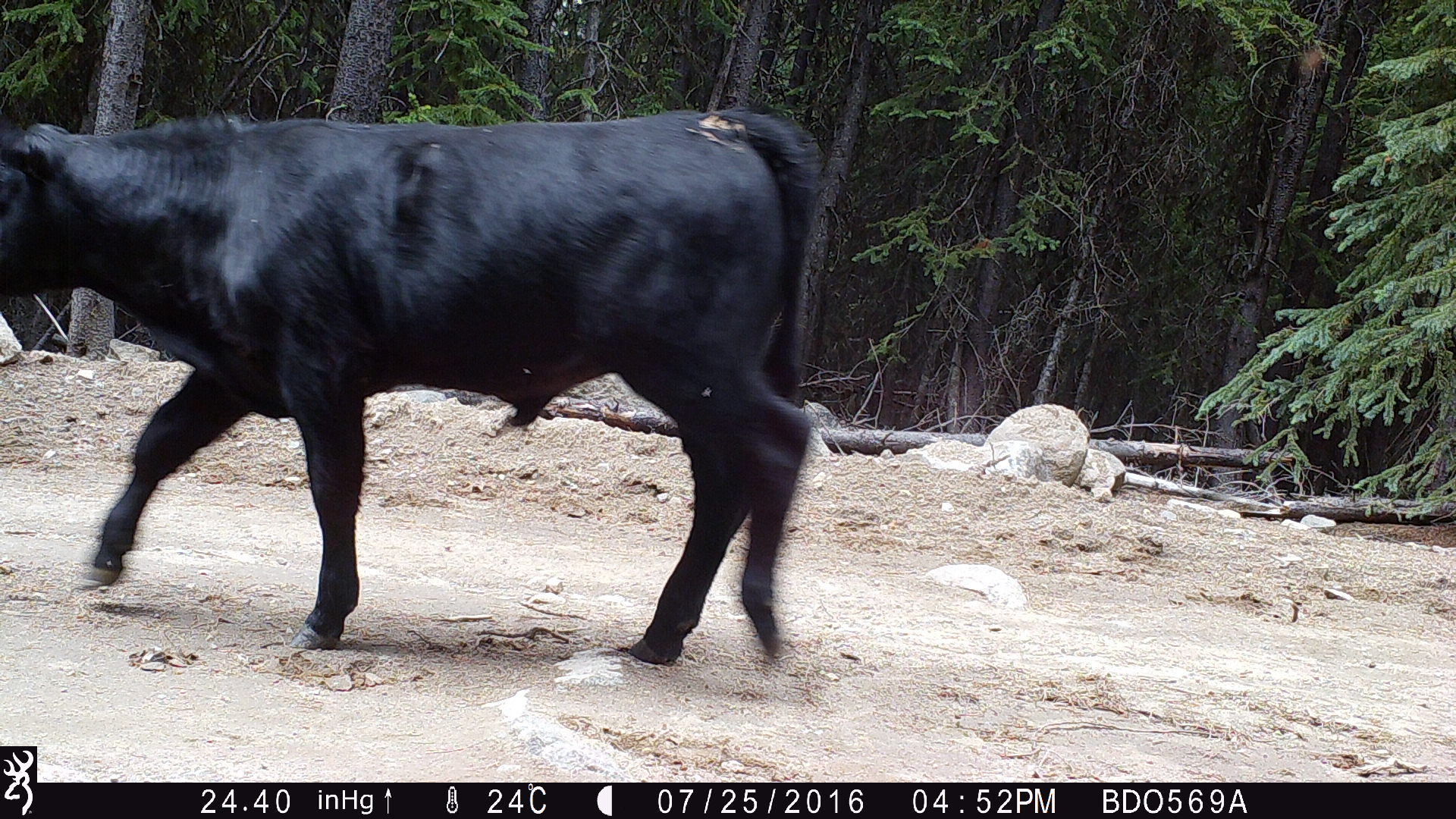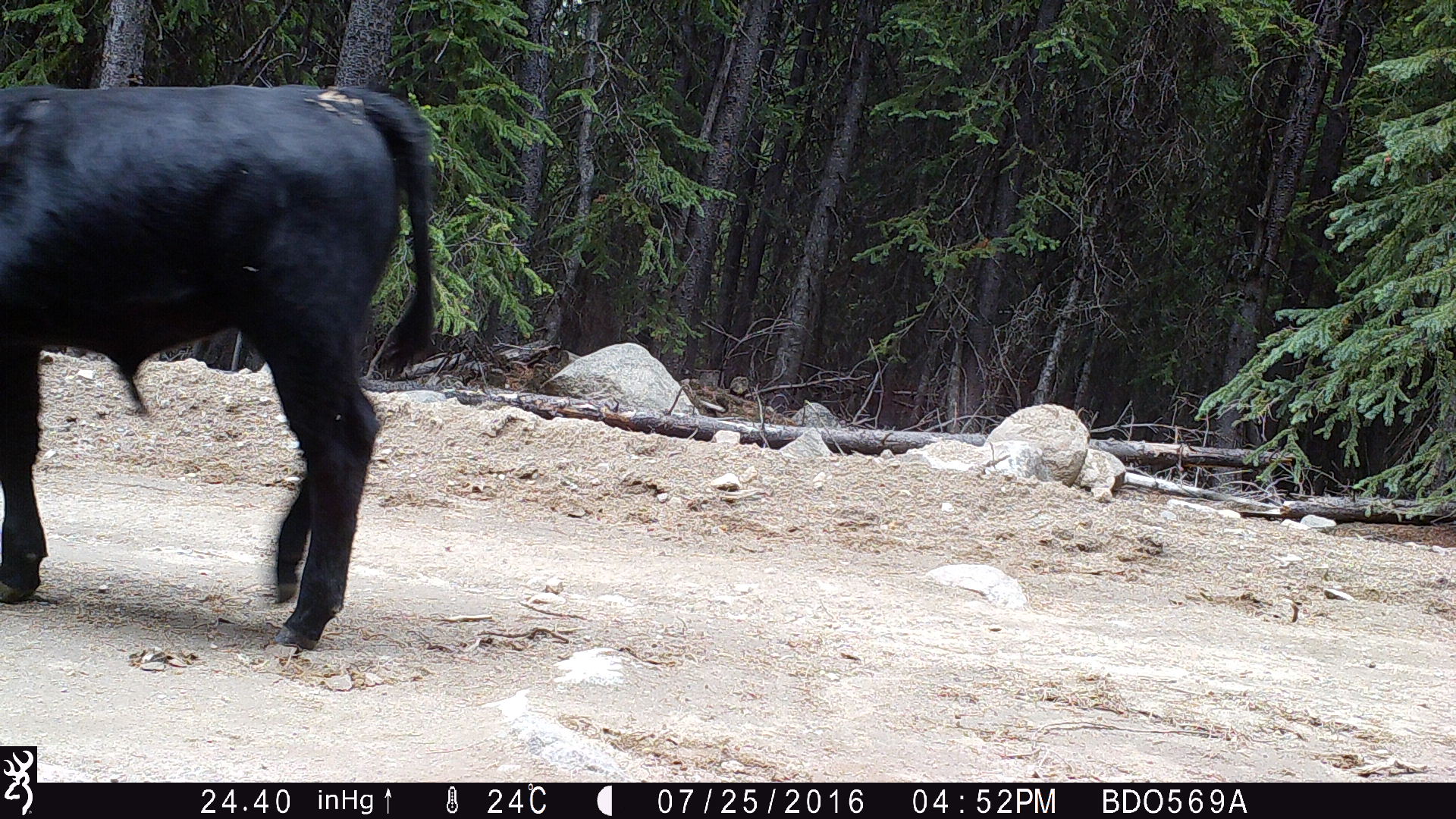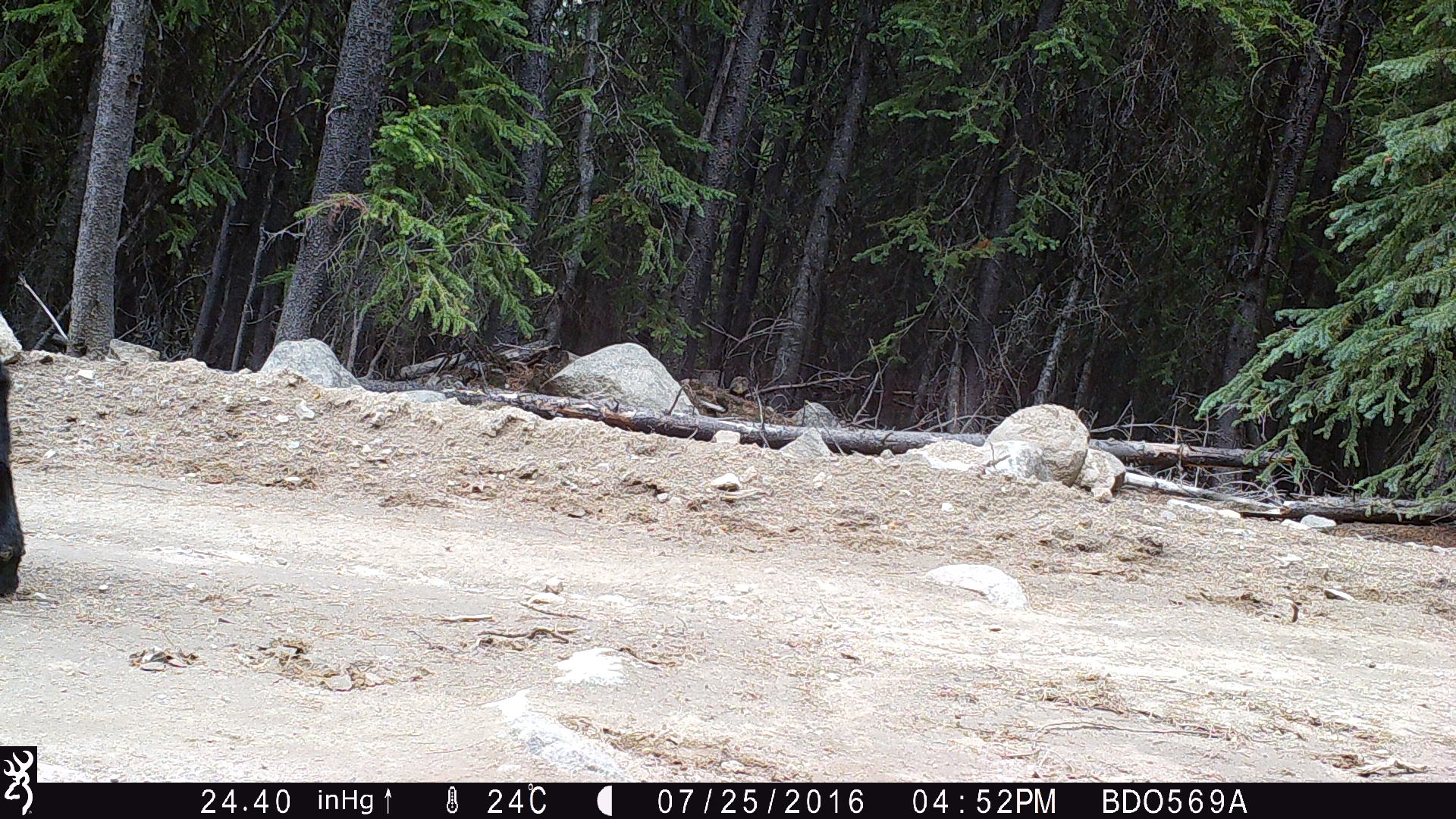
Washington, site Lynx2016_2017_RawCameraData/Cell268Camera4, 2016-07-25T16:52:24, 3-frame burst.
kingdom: Animalia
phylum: Chordata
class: Mammalia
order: Artiodactyla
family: Bovidae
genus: Bos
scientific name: Bos taurus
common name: domestic cattle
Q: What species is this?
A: Domestic cattle (Bos taurus).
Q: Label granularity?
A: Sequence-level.